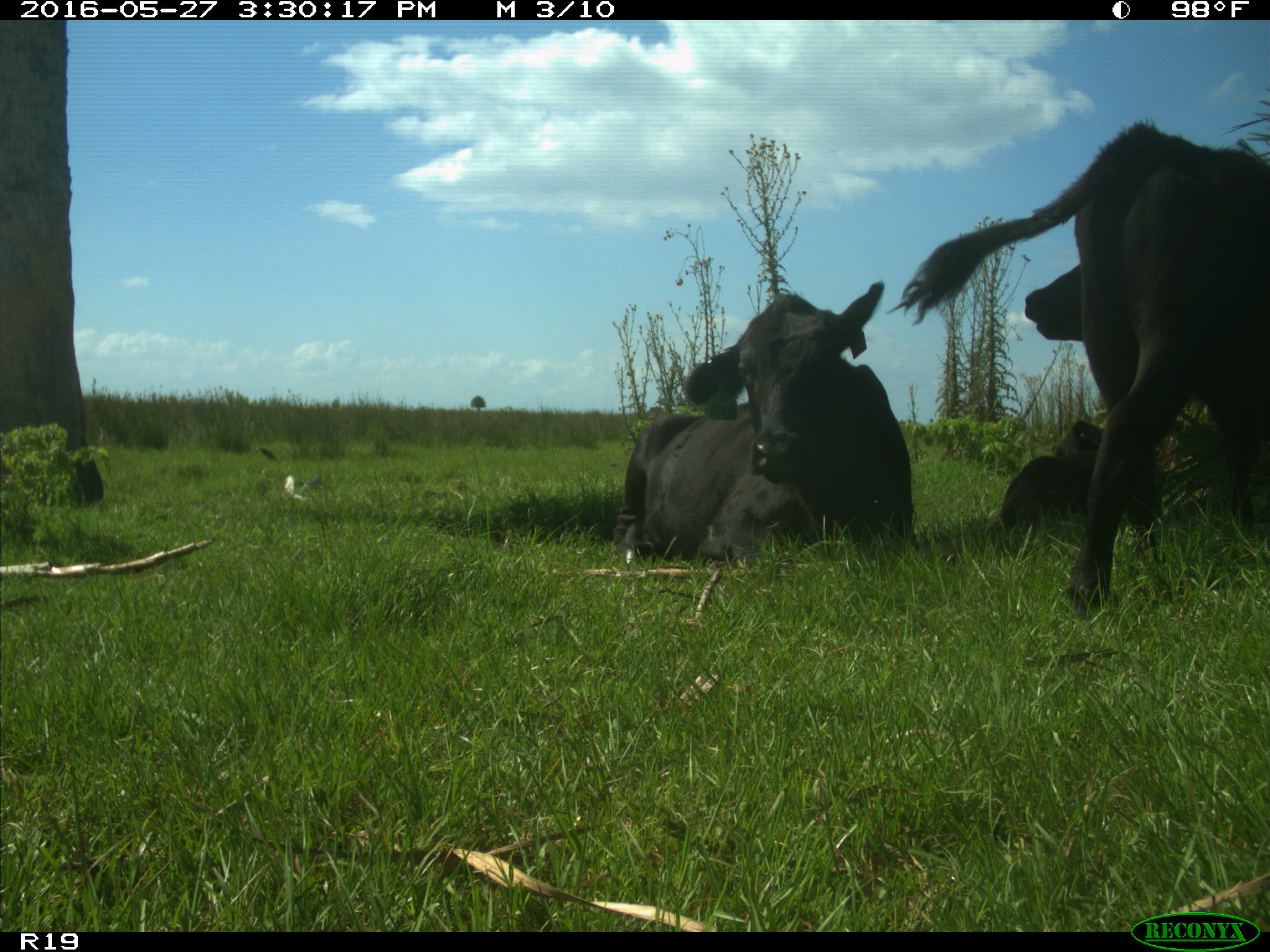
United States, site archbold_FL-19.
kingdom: Animalia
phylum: Chordata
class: Mammalia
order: Artiodactyla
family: Bovidae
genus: Bos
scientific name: Bos taurus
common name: domestic cow